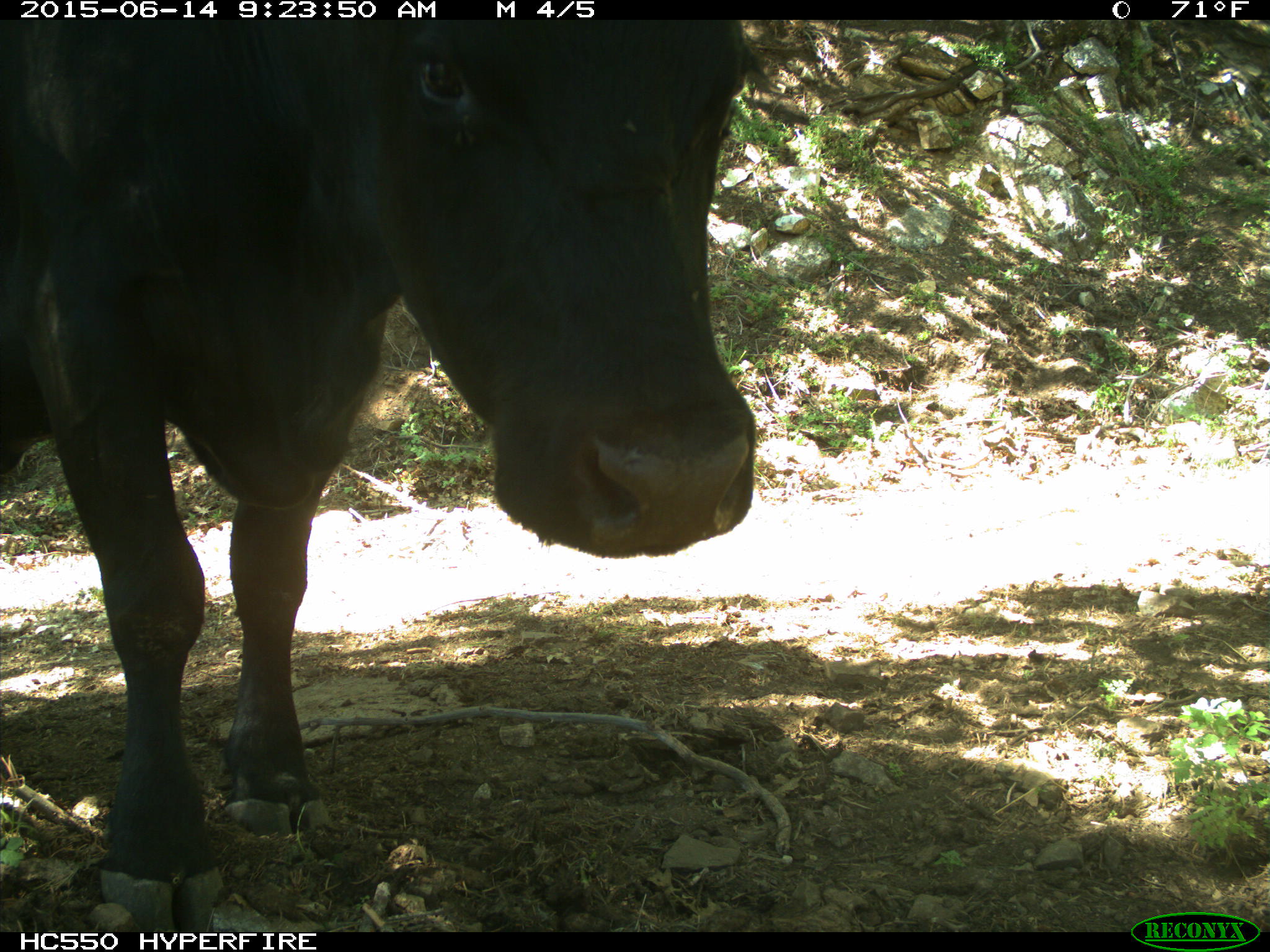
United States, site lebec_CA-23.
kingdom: Animalia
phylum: Chordata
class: Mammalia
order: Artiodactyla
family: Bovidae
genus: Bos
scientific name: Bos taurus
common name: domestic cow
Bos taurus (domestic cow).